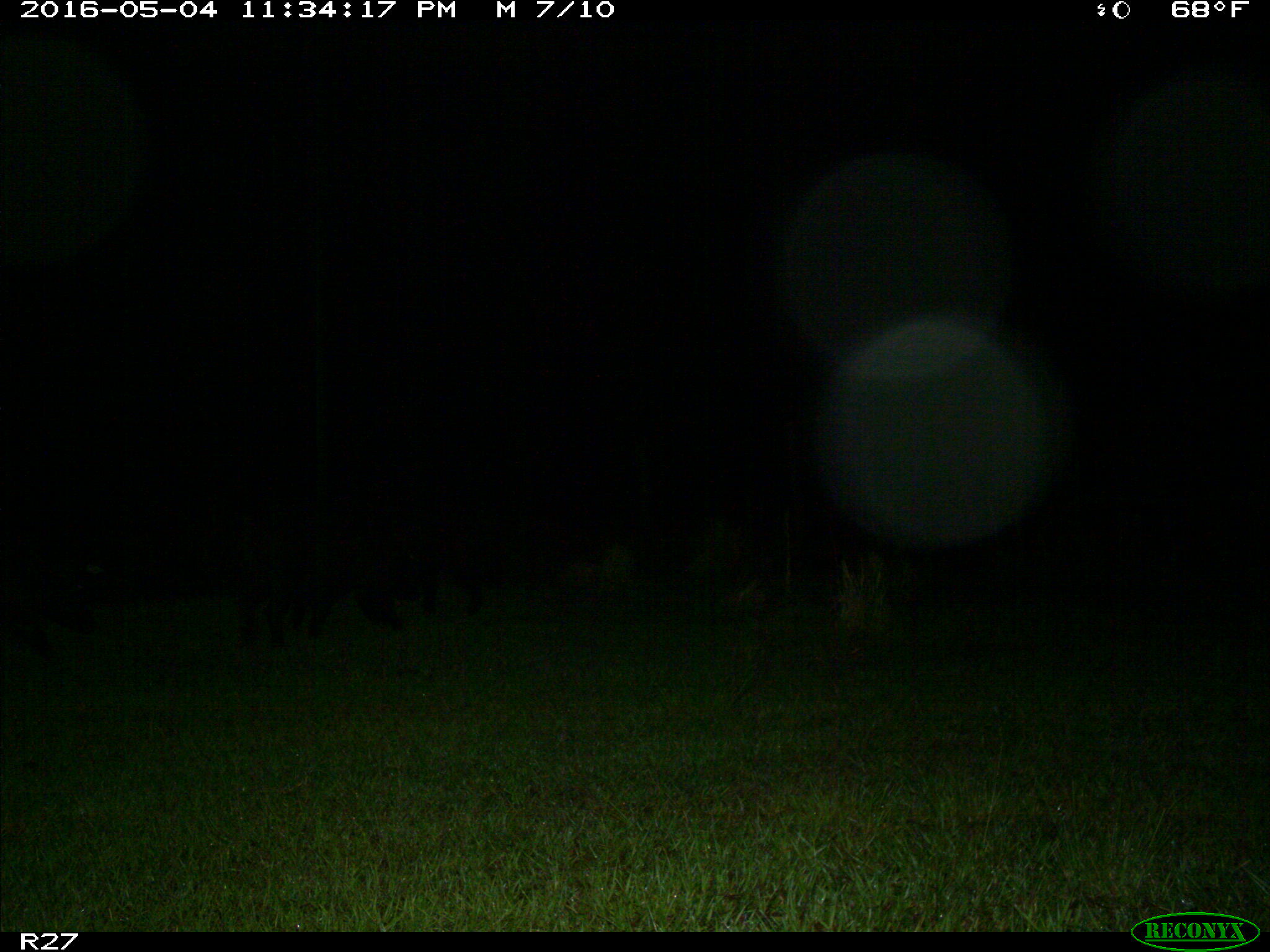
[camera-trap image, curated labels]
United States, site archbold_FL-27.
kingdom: Animalia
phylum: Chordata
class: Mammalia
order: Artiodactyla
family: Suidae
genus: Sus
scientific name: Sus scrofa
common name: wild boar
Sus scrofa (wild boar).